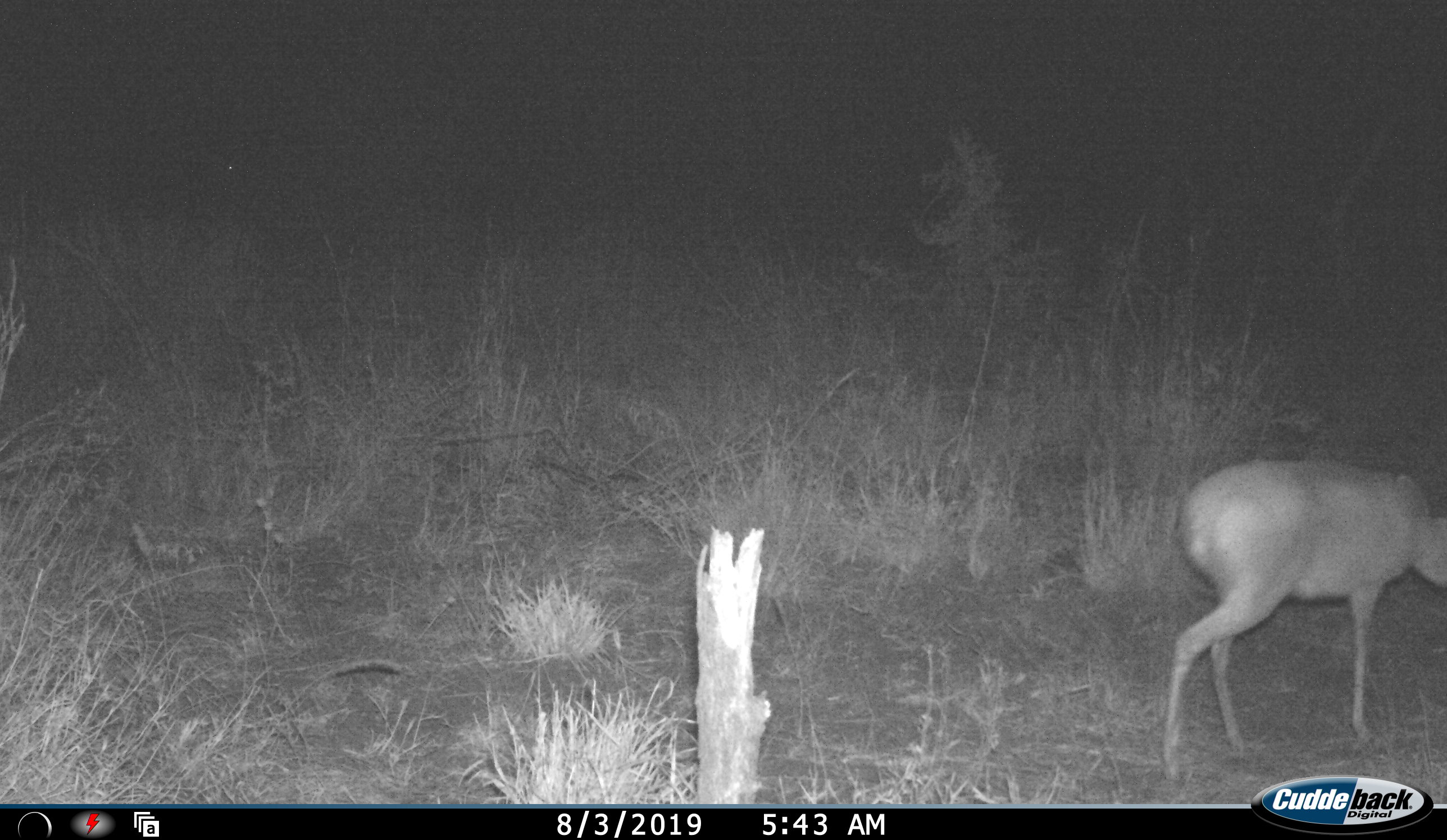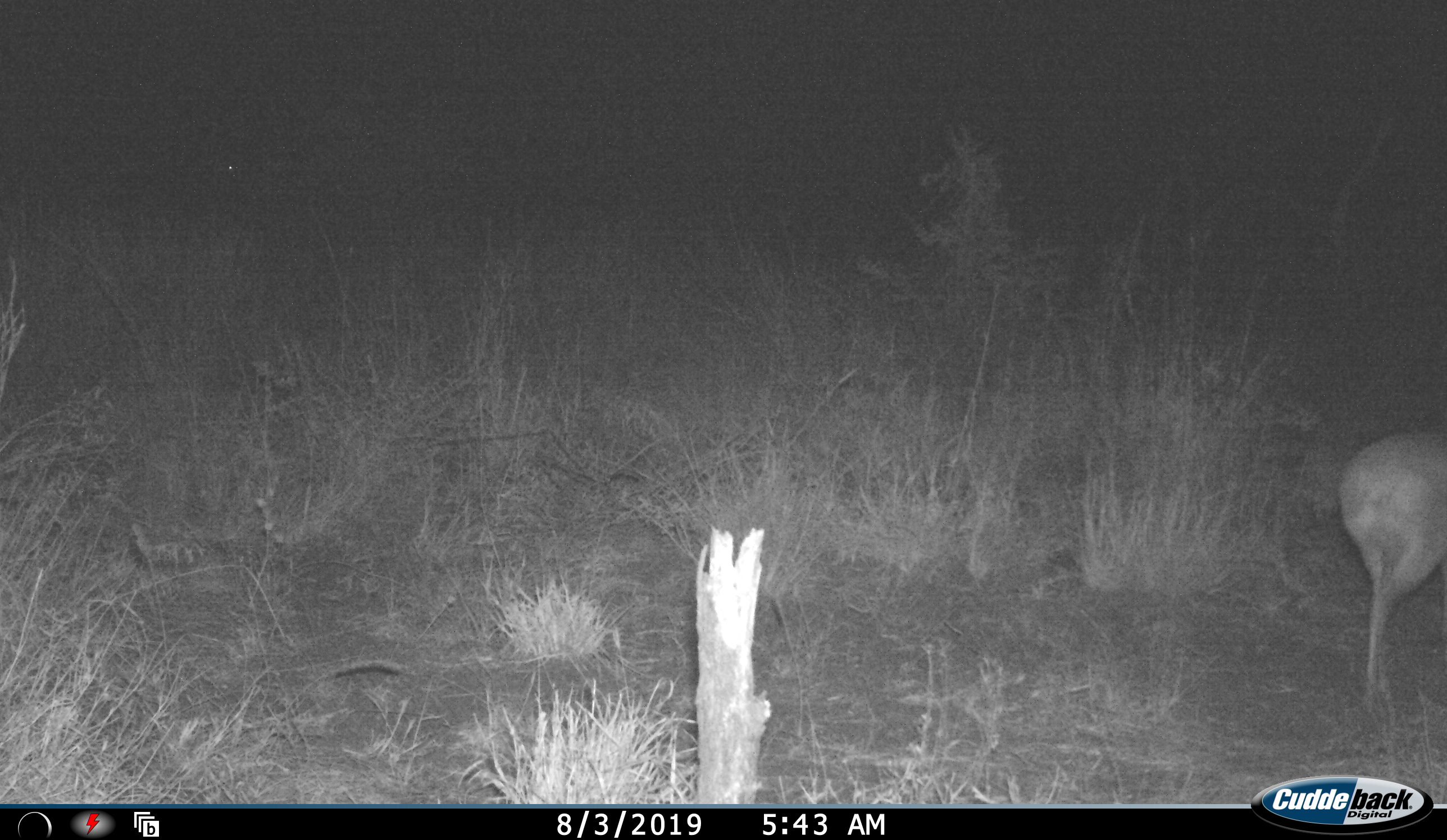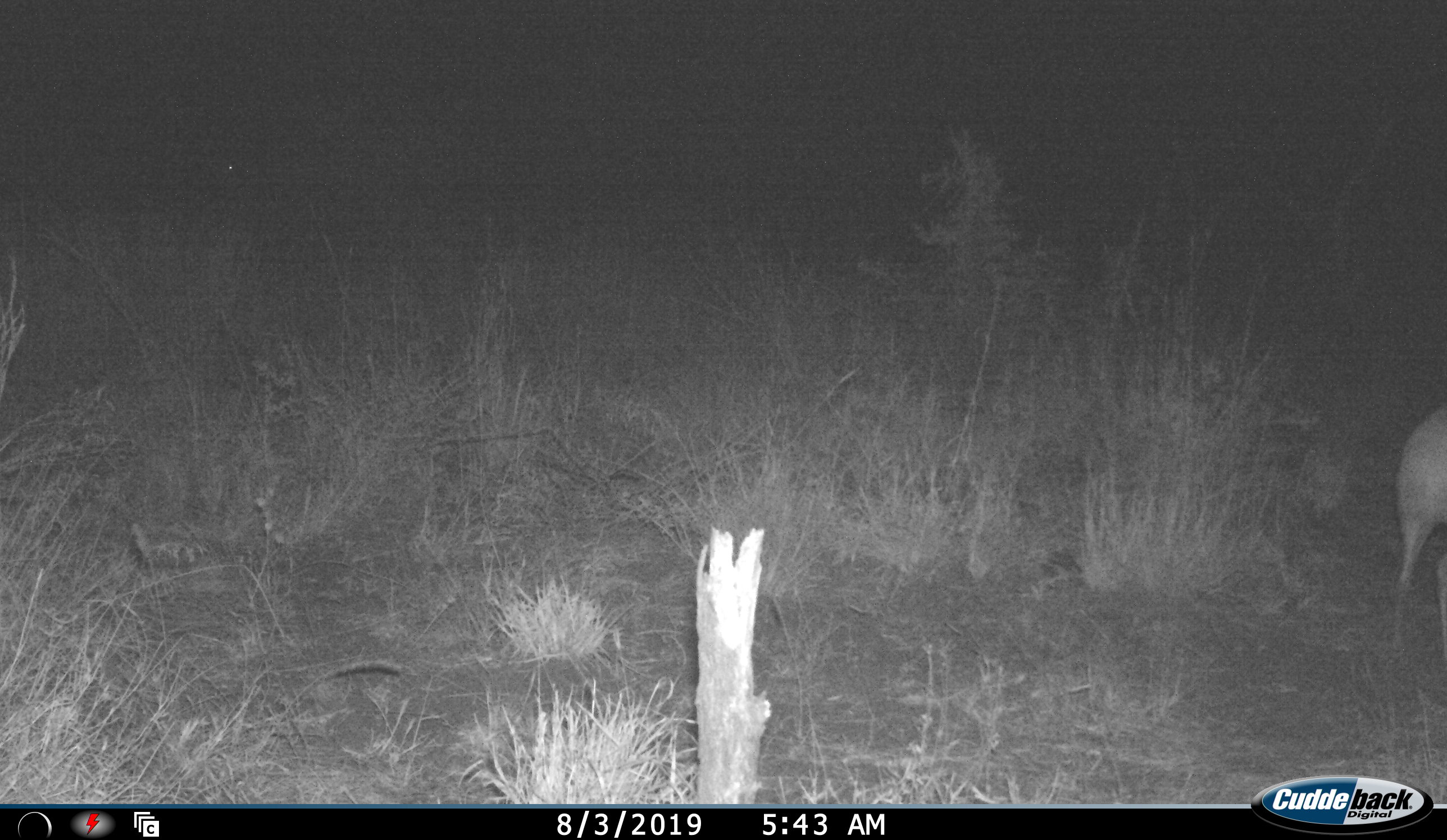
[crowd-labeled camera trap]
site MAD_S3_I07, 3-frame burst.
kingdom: Animalia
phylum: Chordata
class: Mammalia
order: Artiodactyla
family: Bovidae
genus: Aepyceros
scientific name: Aepyceros melampus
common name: impala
Impala (Aepyceros melampus), count 1. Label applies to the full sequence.